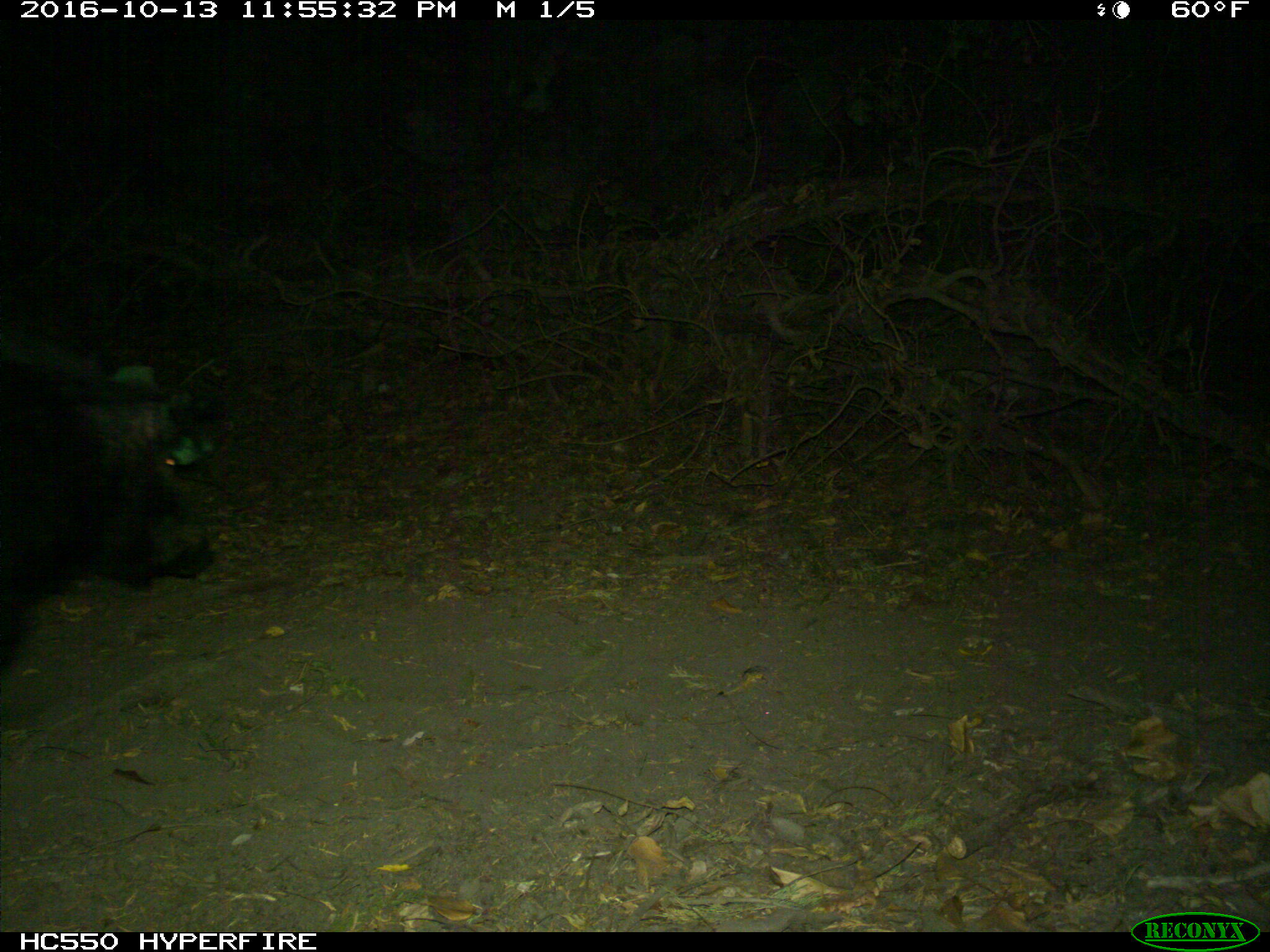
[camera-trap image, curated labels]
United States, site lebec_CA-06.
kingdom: Animalia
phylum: Chordata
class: Mammalia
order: Artiodactyla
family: Suidae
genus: Sus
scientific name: Sus scrofa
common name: wild boar